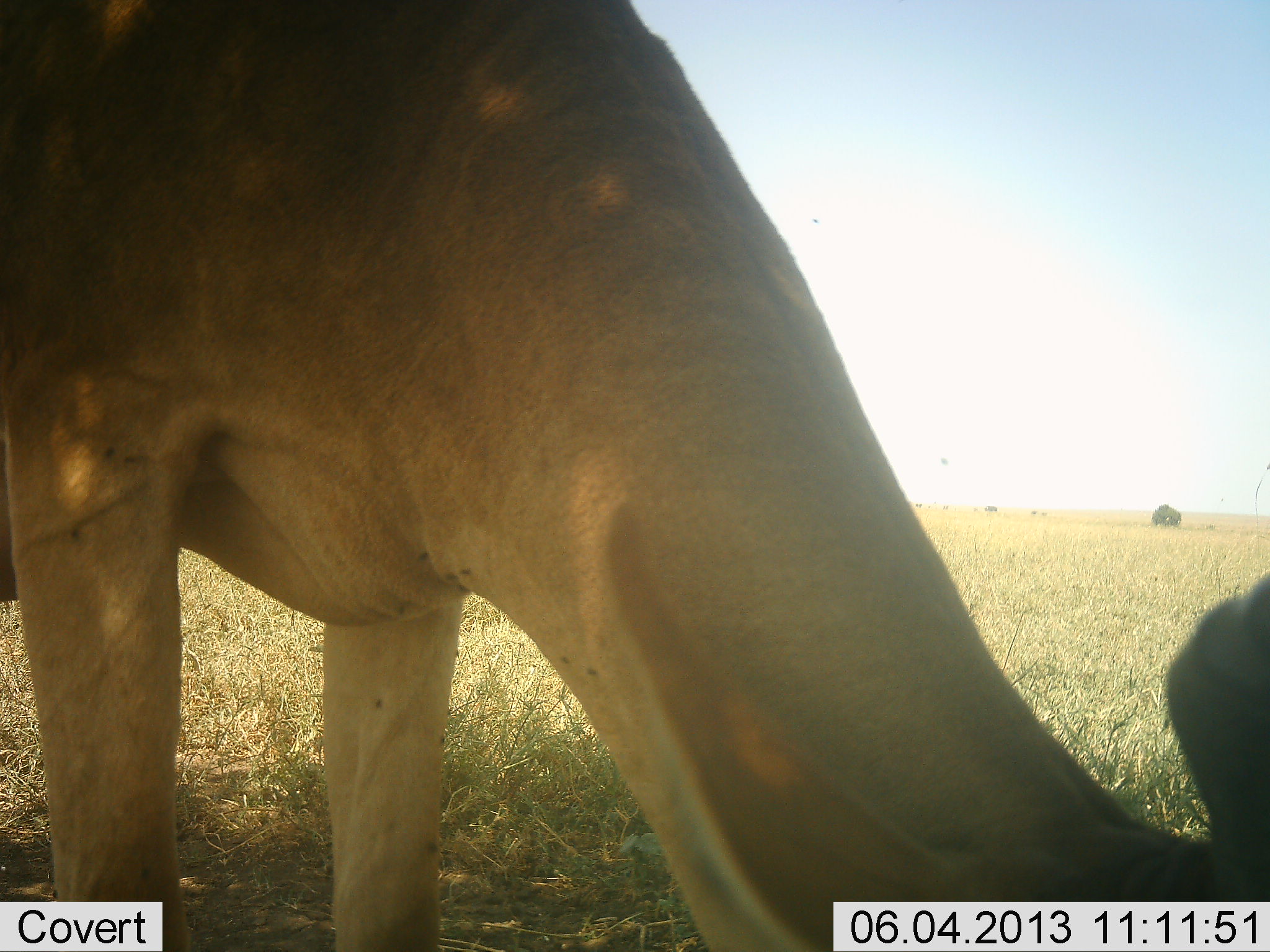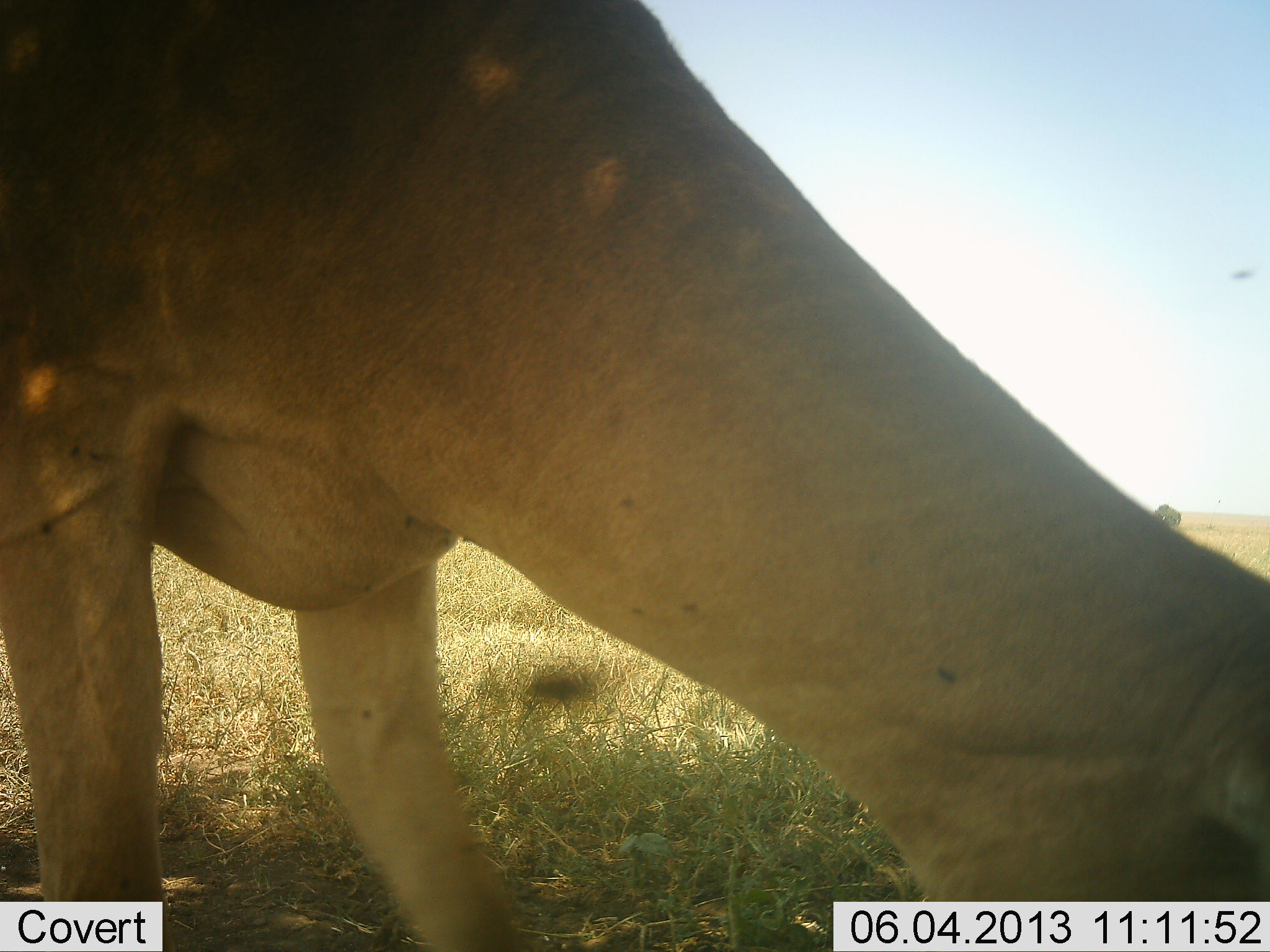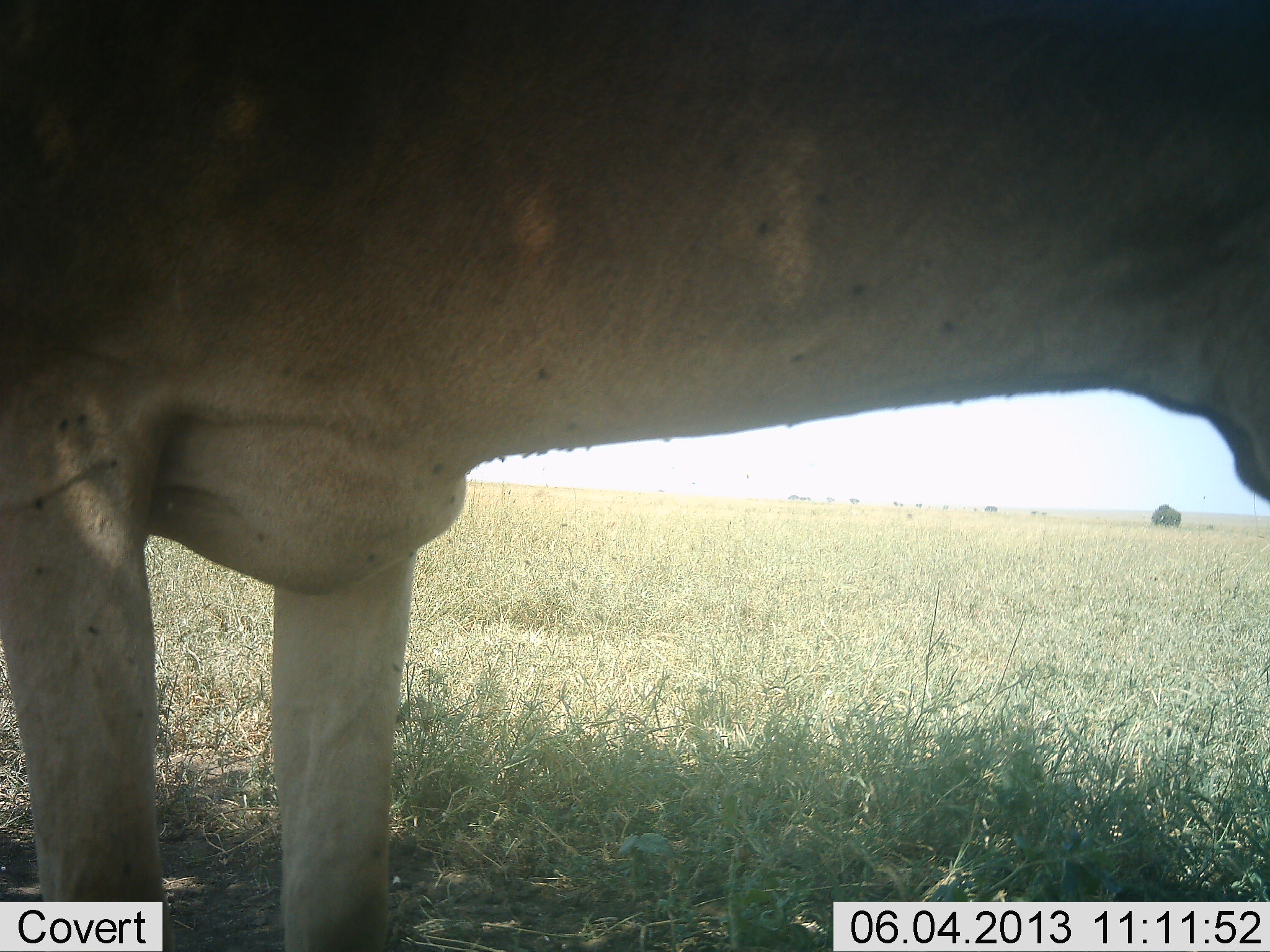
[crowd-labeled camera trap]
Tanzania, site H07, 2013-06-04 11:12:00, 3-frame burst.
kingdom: Animalia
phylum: Chordata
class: Mammalia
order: Artiodactyla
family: Bovidae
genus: Alcelaphus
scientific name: Alcelaphus buselaphus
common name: hartebeest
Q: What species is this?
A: Hartebeest (Alcelaphus buselaphus).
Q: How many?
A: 1.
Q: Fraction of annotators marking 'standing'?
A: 10%.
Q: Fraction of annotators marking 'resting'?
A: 0%.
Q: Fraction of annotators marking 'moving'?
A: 0%.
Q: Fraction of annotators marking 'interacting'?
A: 10%.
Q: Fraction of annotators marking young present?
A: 0%.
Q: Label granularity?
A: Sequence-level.